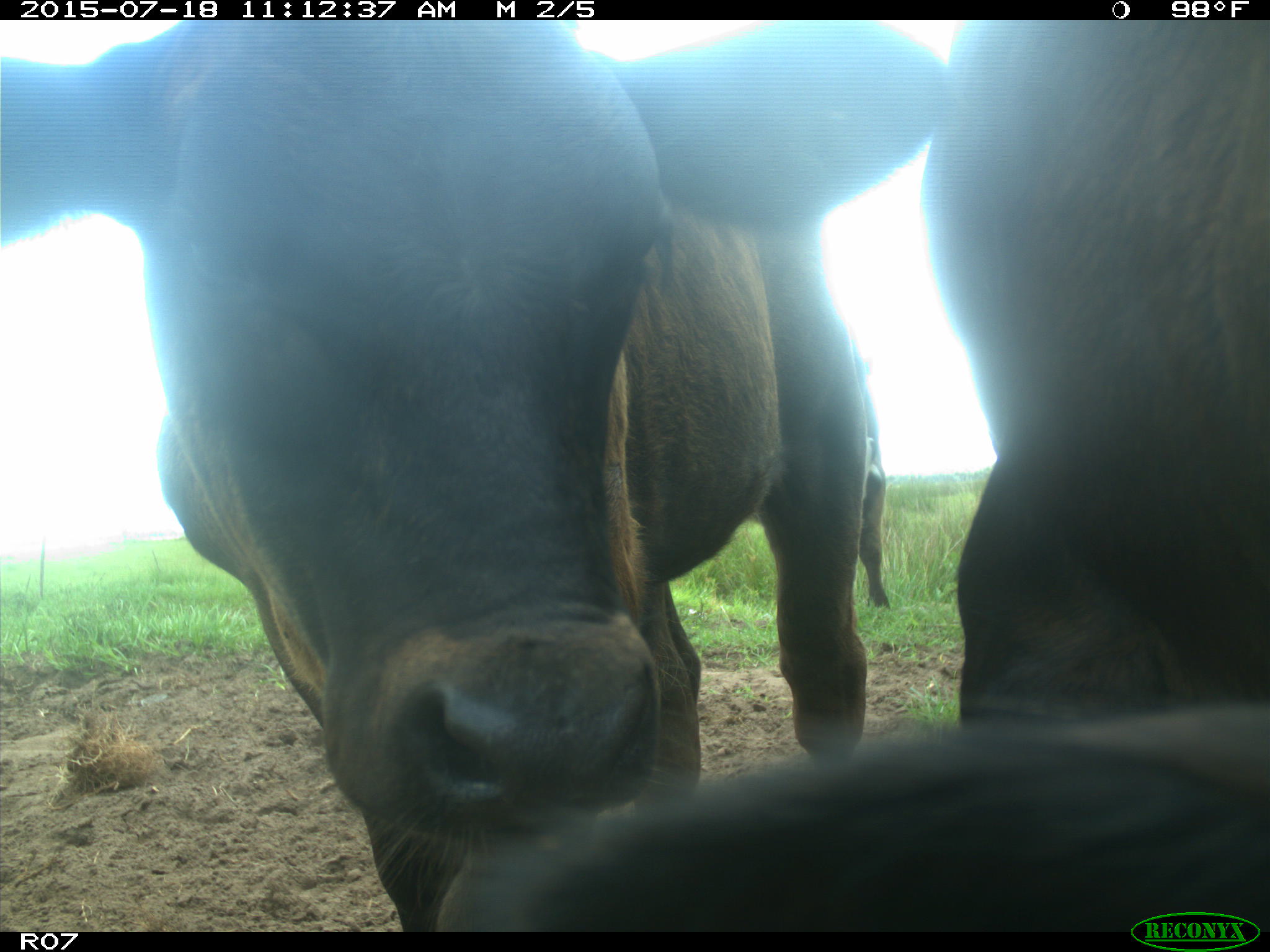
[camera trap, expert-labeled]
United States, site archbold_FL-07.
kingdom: Animalia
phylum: Chordata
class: Mammalia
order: Artiodactyla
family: Bovidae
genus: Bos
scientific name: Bos taurus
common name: domestic cow